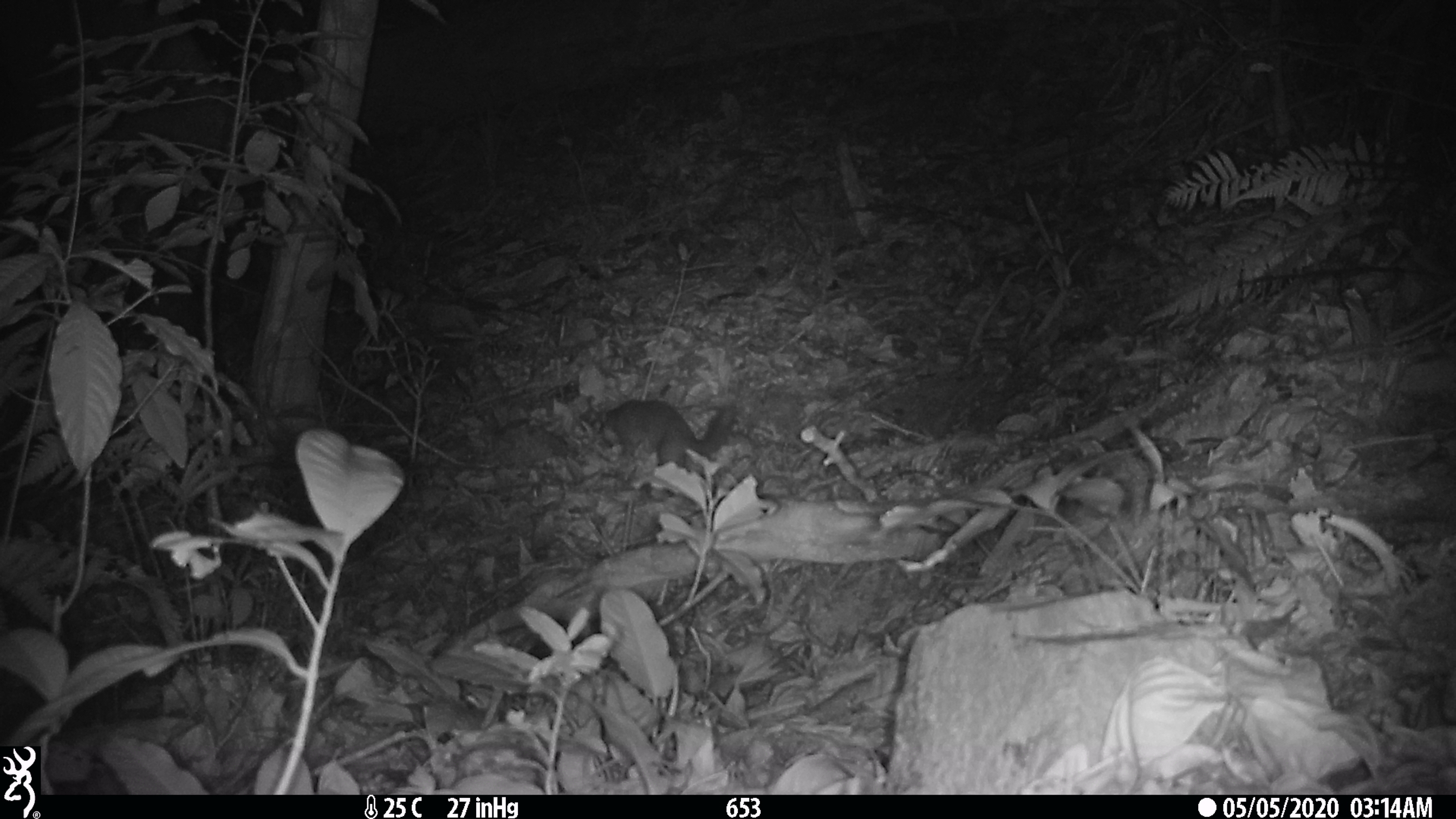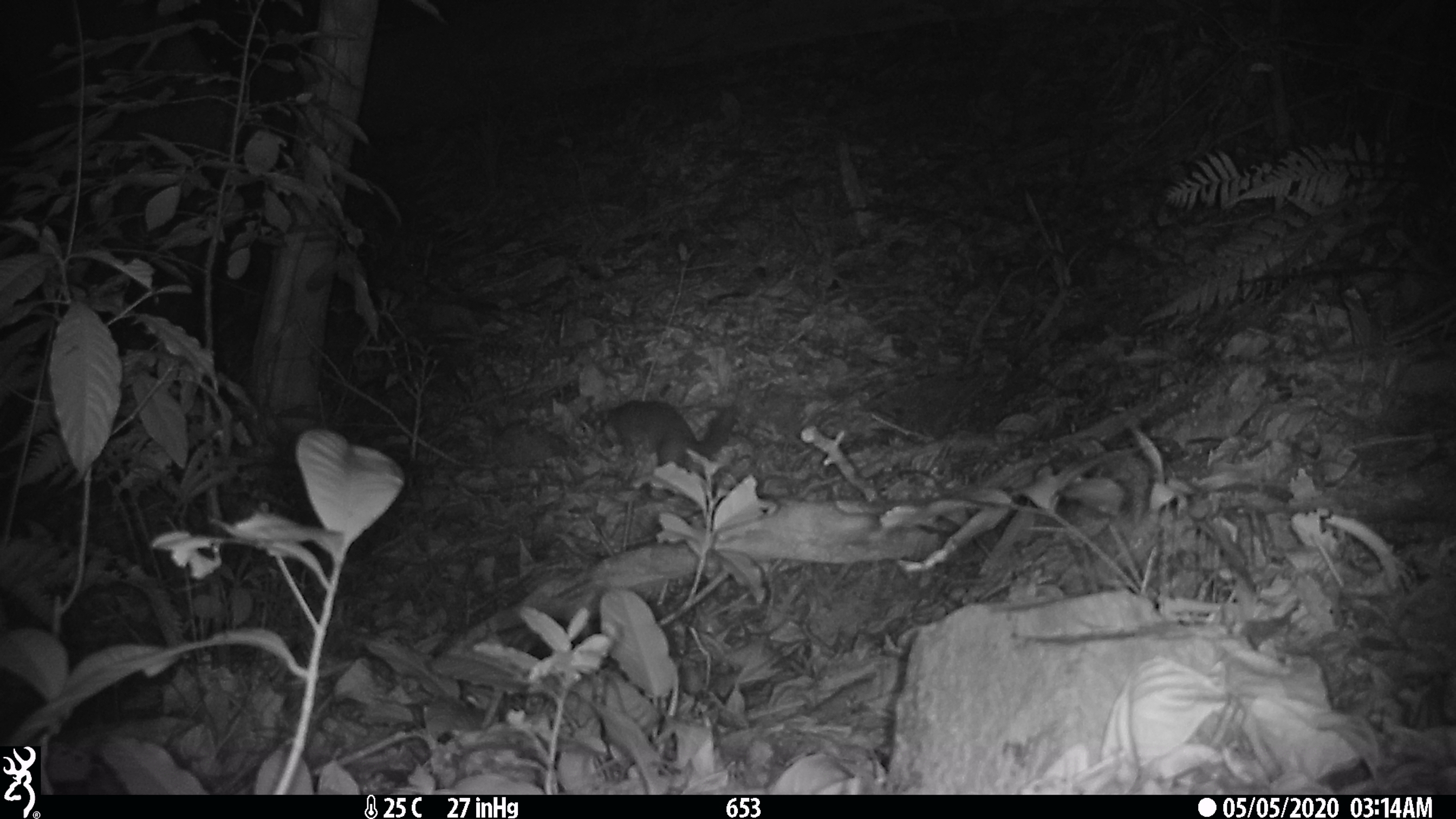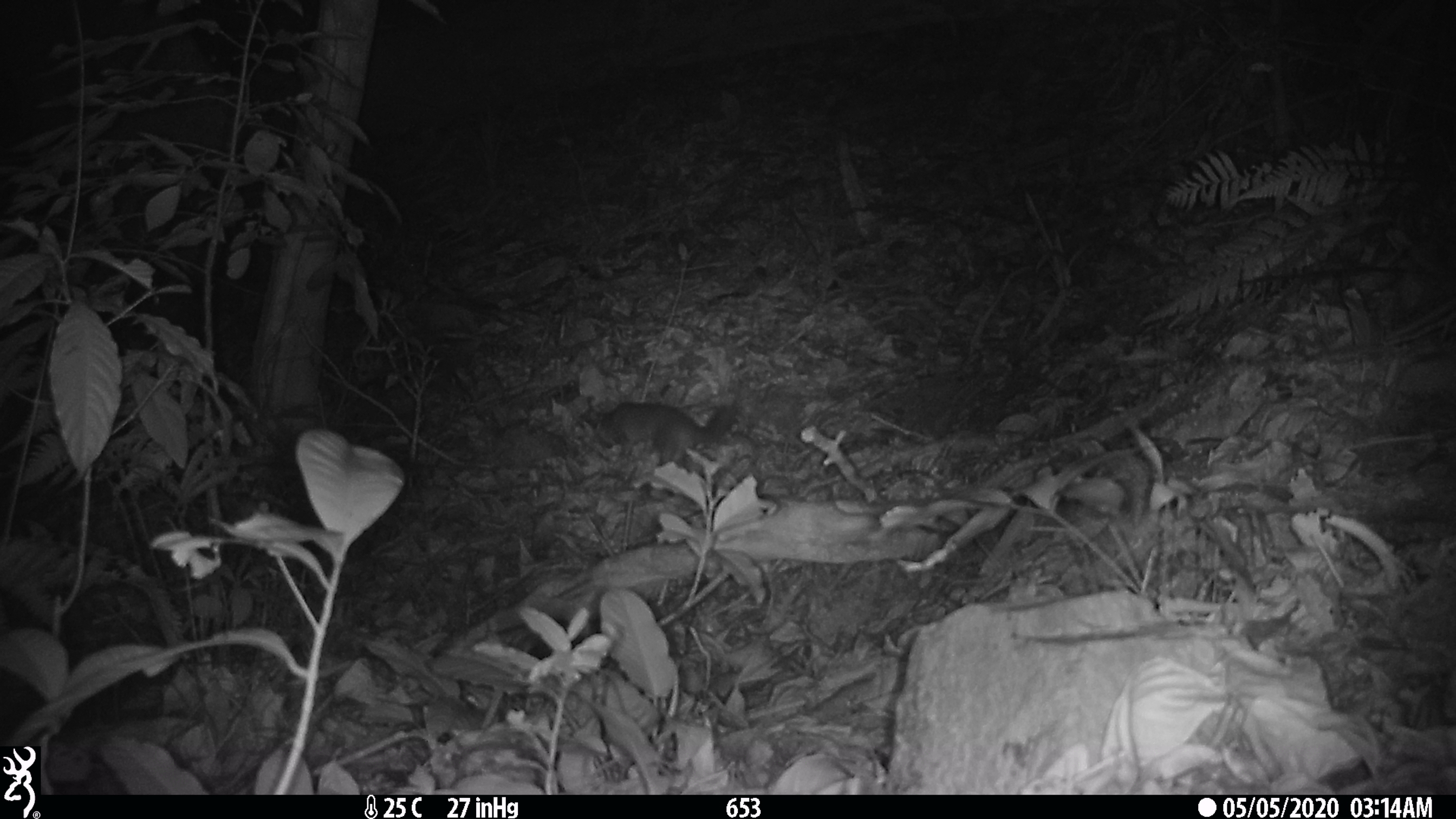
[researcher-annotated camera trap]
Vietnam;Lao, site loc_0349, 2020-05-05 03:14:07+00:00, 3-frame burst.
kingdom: Animalia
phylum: Chordata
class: Mammalia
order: Carnivora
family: Mustelidae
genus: Melogale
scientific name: Melogale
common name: ferret badger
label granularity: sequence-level